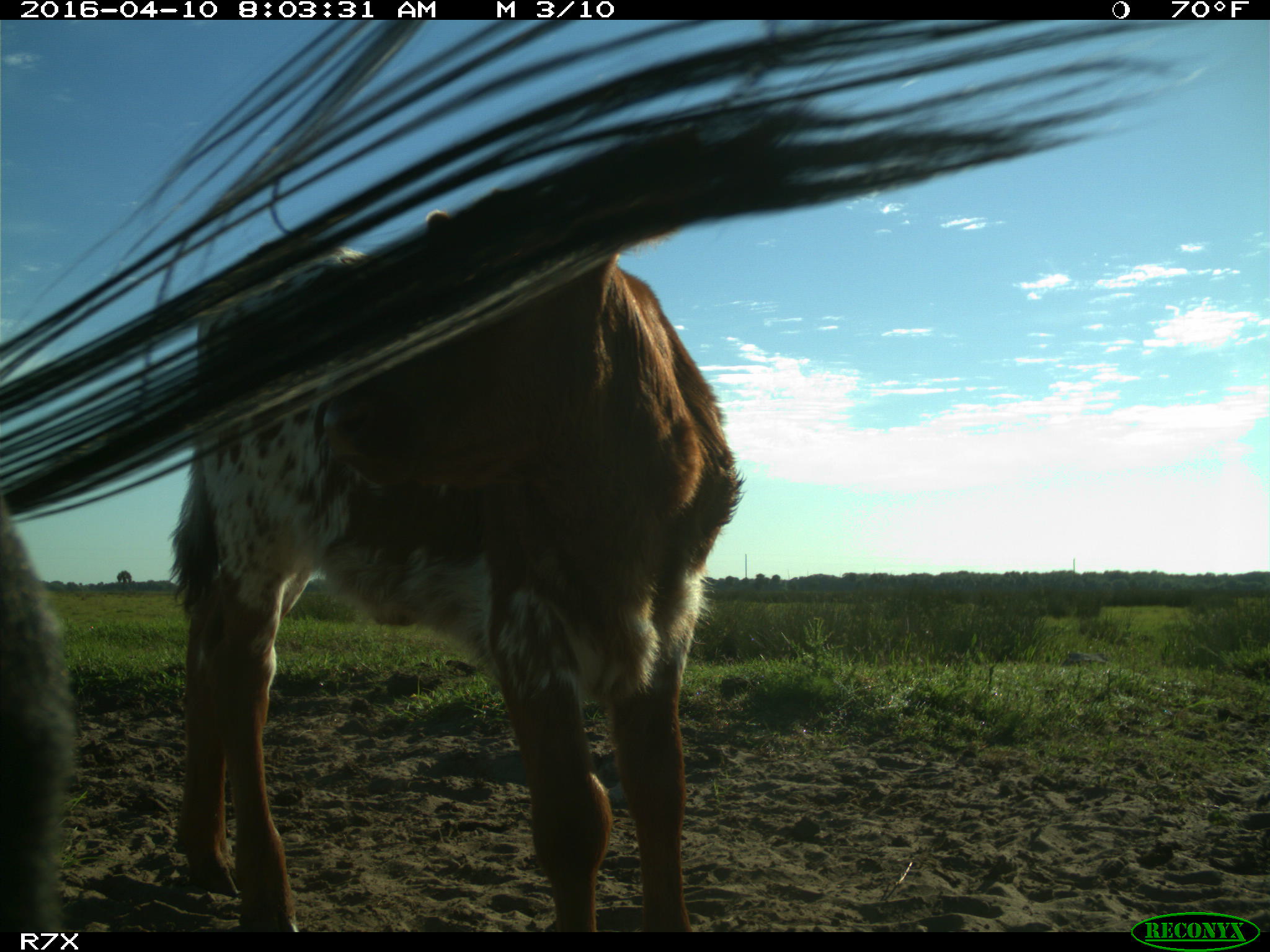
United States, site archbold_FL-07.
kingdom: Animalia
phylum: Chordata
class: Mammalia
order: Artiodactyla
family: Bovidae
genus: Bos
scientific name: Bos taurus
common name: domestic cow